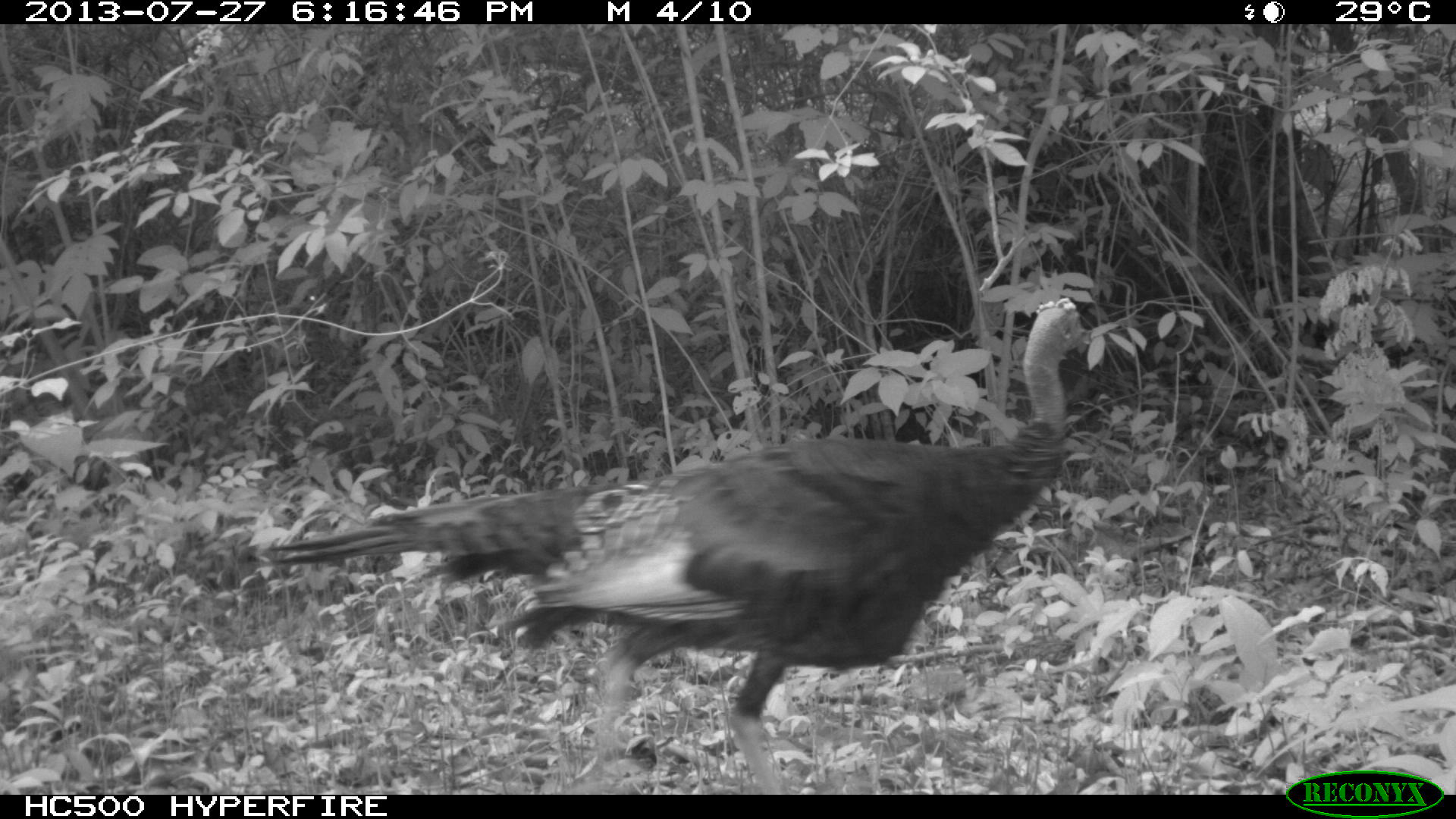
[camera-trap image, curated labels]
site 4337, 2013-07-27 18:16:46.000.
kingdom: Animalia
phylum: Chordata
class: Aves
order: Galliformes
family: Phasianidae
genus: Meleagris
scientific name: Meleagris ocellata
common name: ocellated turkey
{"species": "Meleagris ocellata (ocellated turkey)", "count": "1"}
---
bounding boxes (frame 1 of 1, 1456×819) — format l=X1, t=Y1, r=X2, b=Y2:
meleagris ocellata: l=266, t=296, r=1088, b=794